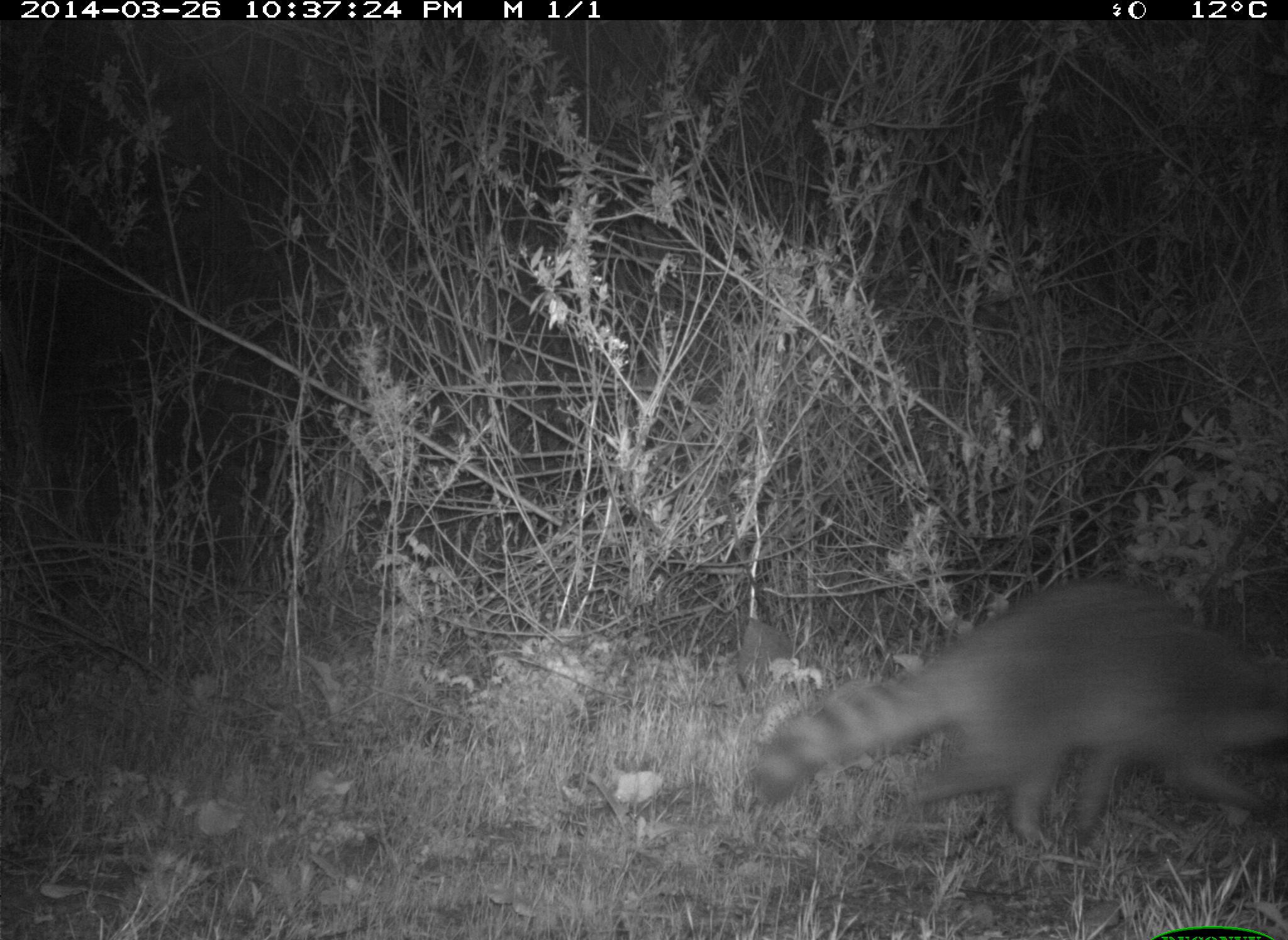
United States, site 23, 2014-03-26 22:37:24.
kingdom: Animalia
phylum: Chordata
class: Mammalia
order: Carnivora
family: Procyonidae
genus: Procyon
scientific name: Procyon lotor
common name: raccoon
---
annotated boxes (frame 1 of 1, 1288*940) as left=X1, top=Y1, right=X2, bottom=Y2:
raccoon: left=750, top=583, right=1288, bottom=852